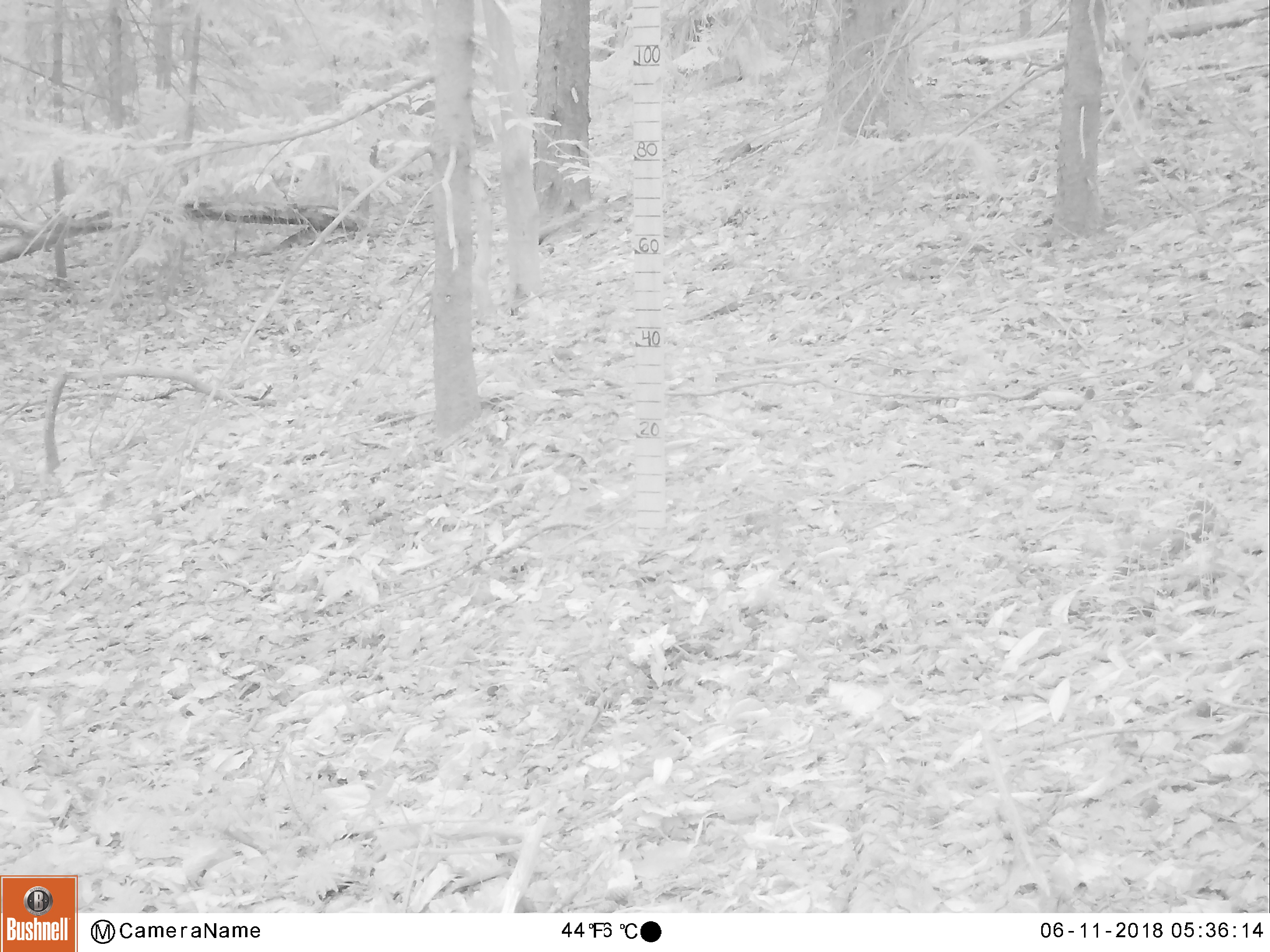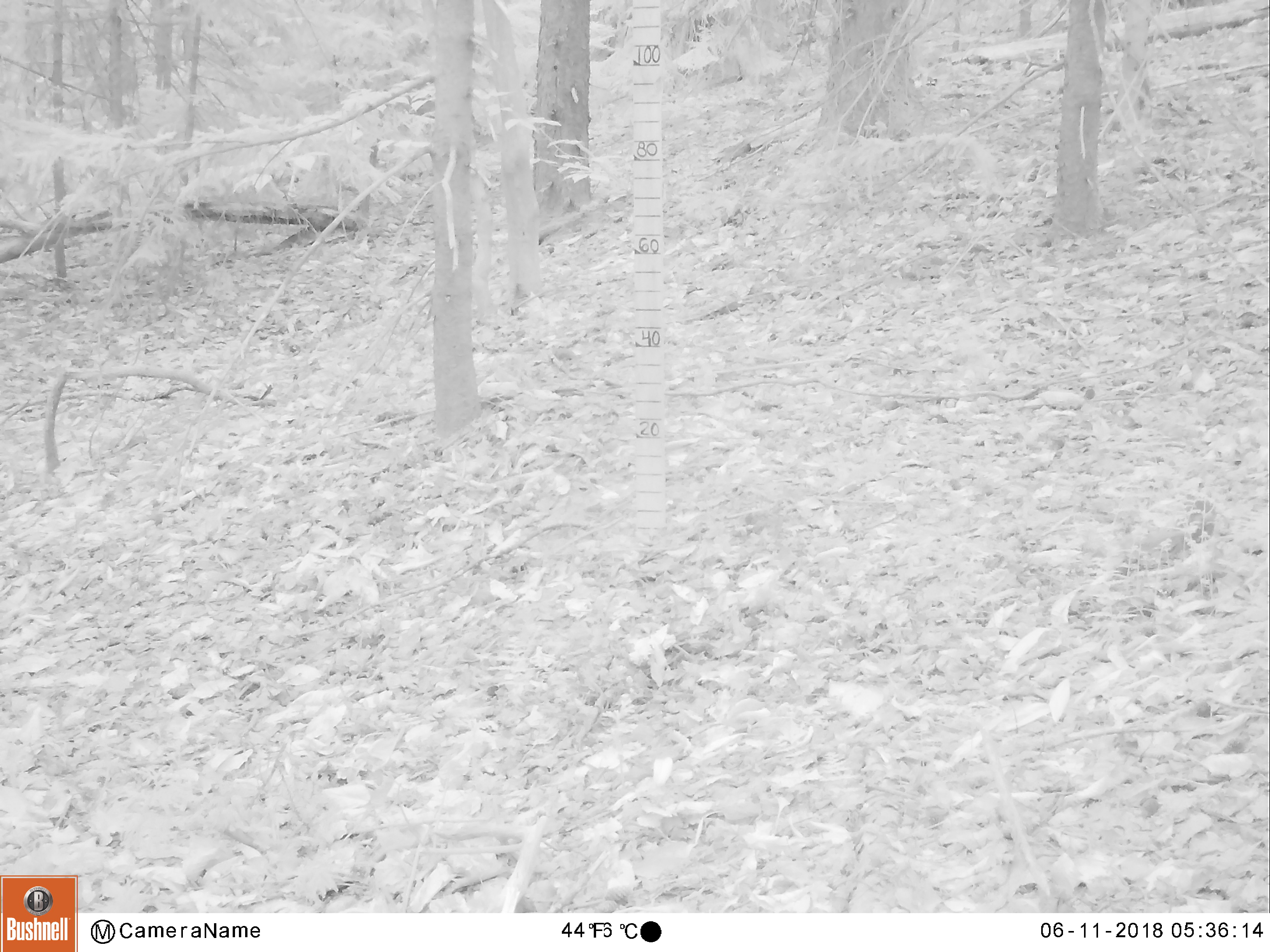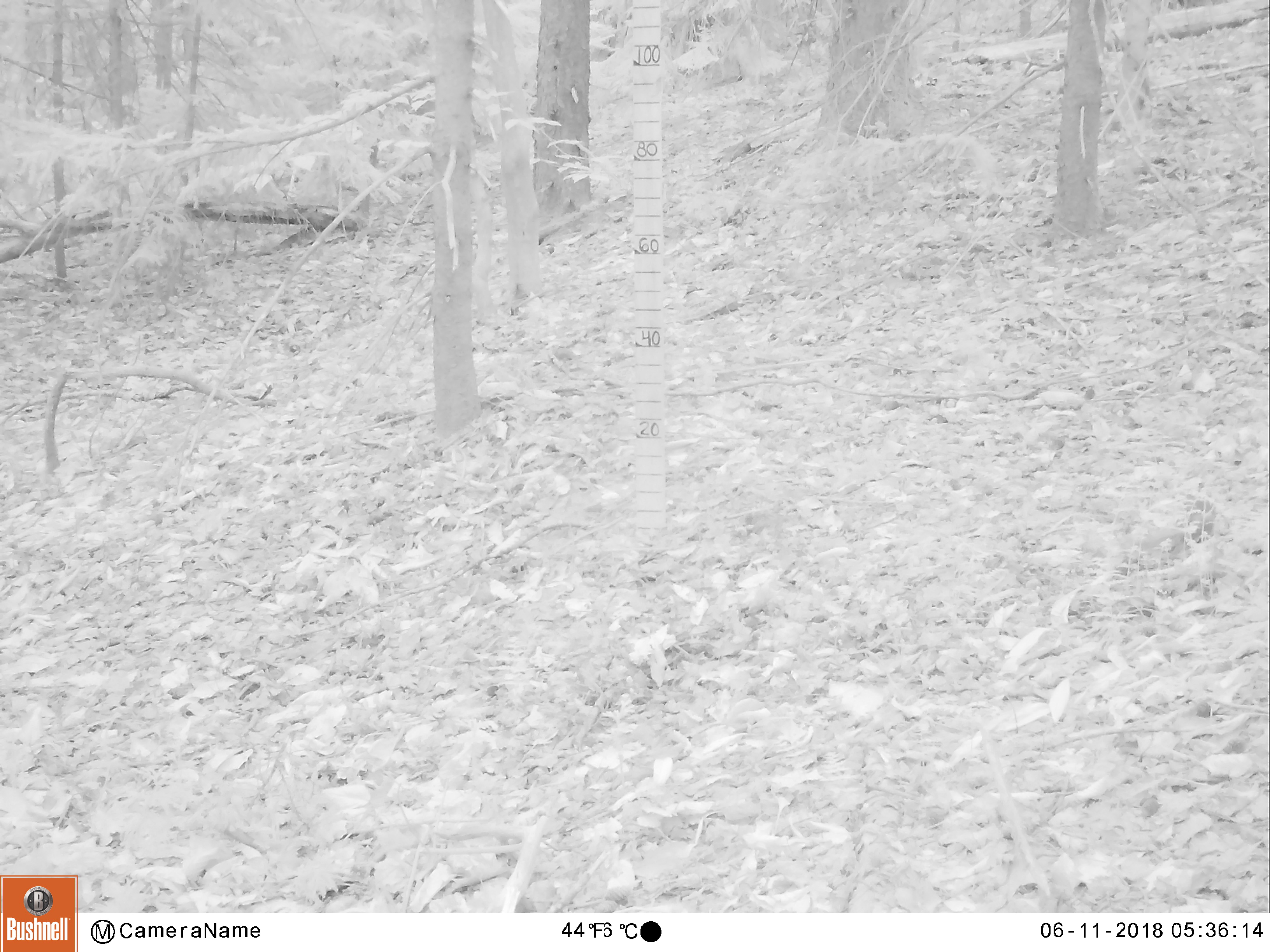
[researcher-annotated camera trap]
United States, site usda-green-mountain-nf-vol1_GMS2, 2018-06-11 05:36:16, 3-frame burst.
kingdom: Animalia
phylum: Chordata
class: Mammalia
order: Rodentia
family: Sciuridae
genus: Tamiasciurus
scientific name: Tamiasciurus hudsonicus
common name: red squirrel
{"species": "red squirrel (Tamiasciurus hudsonicus)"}